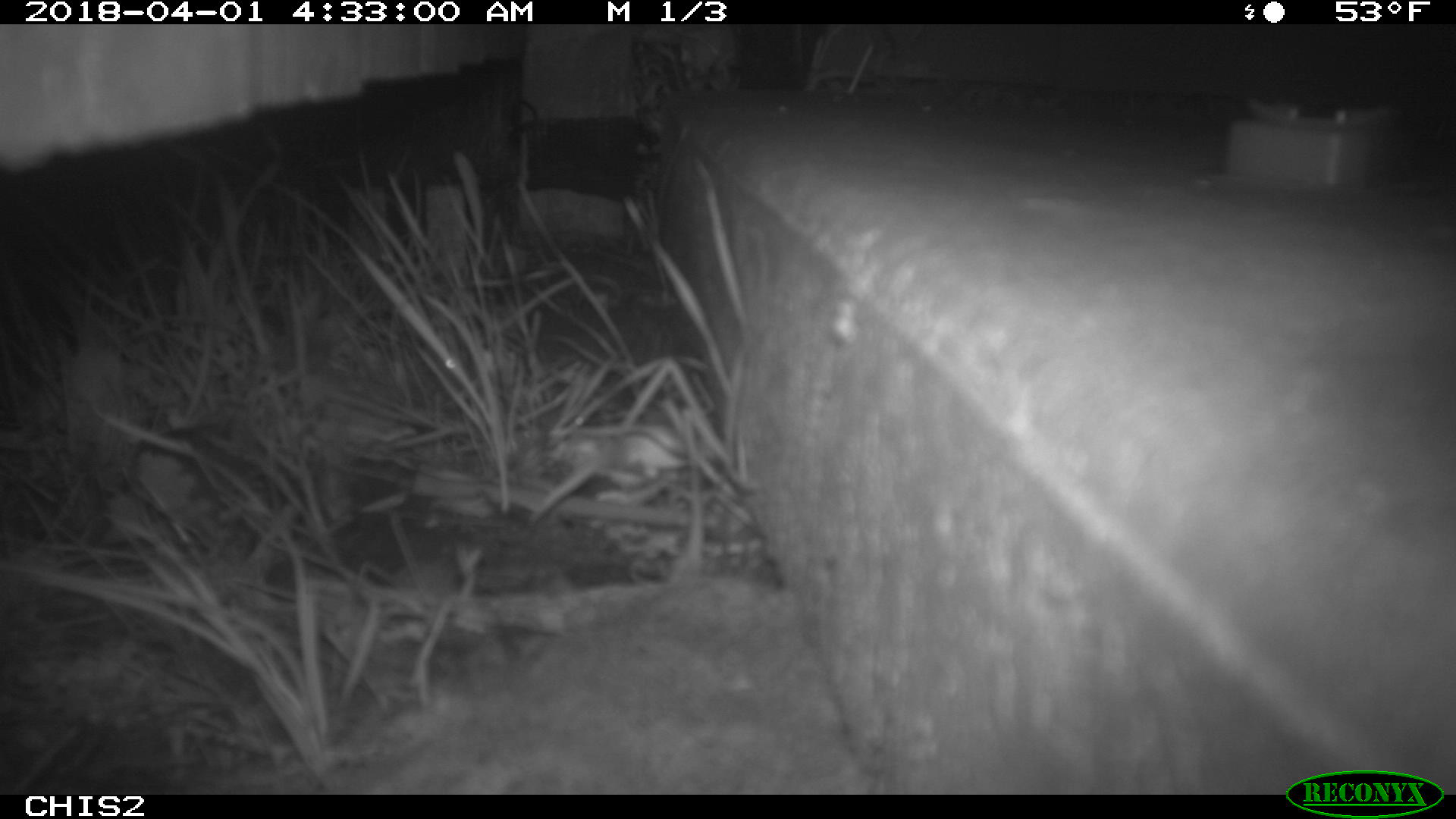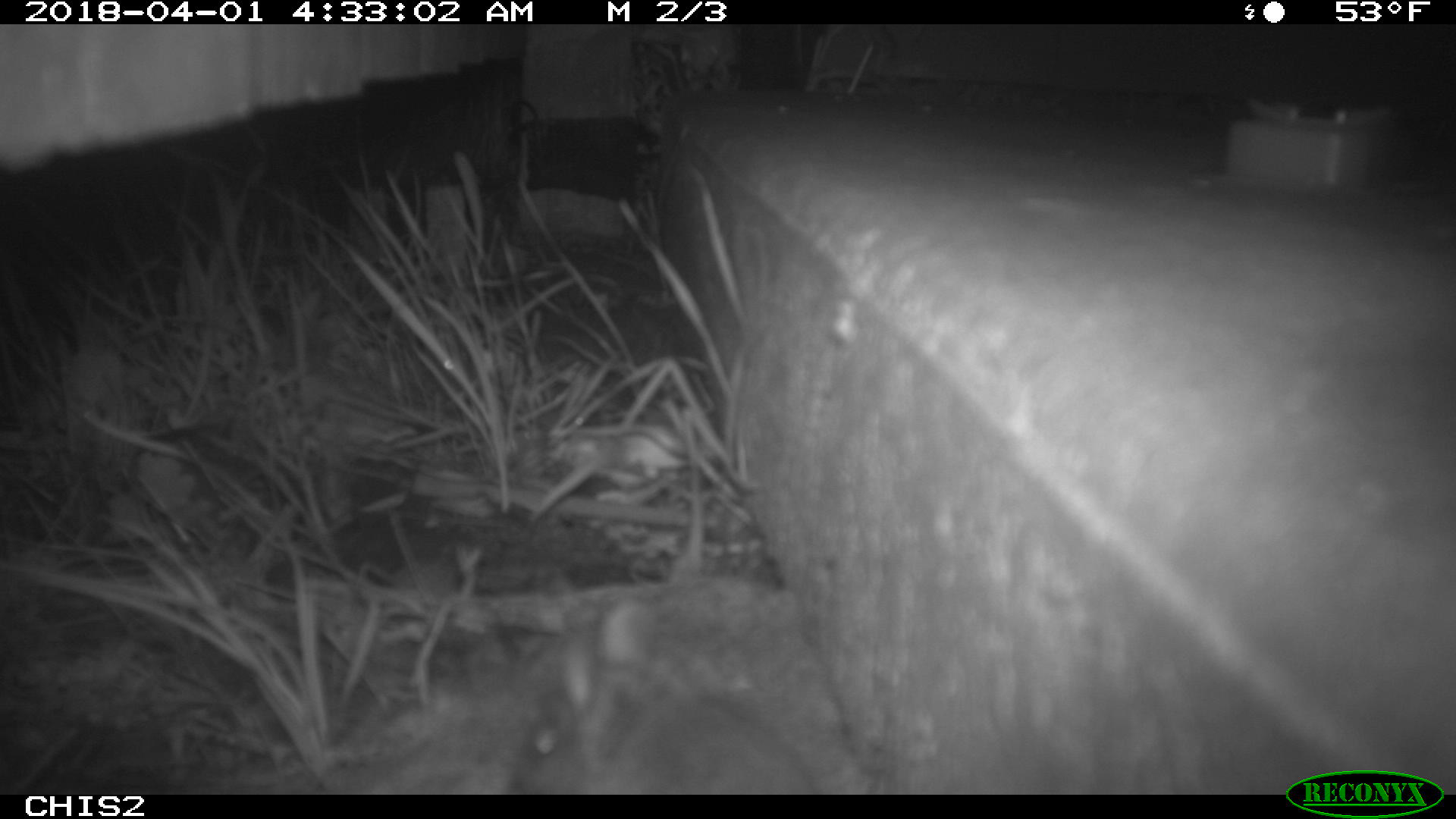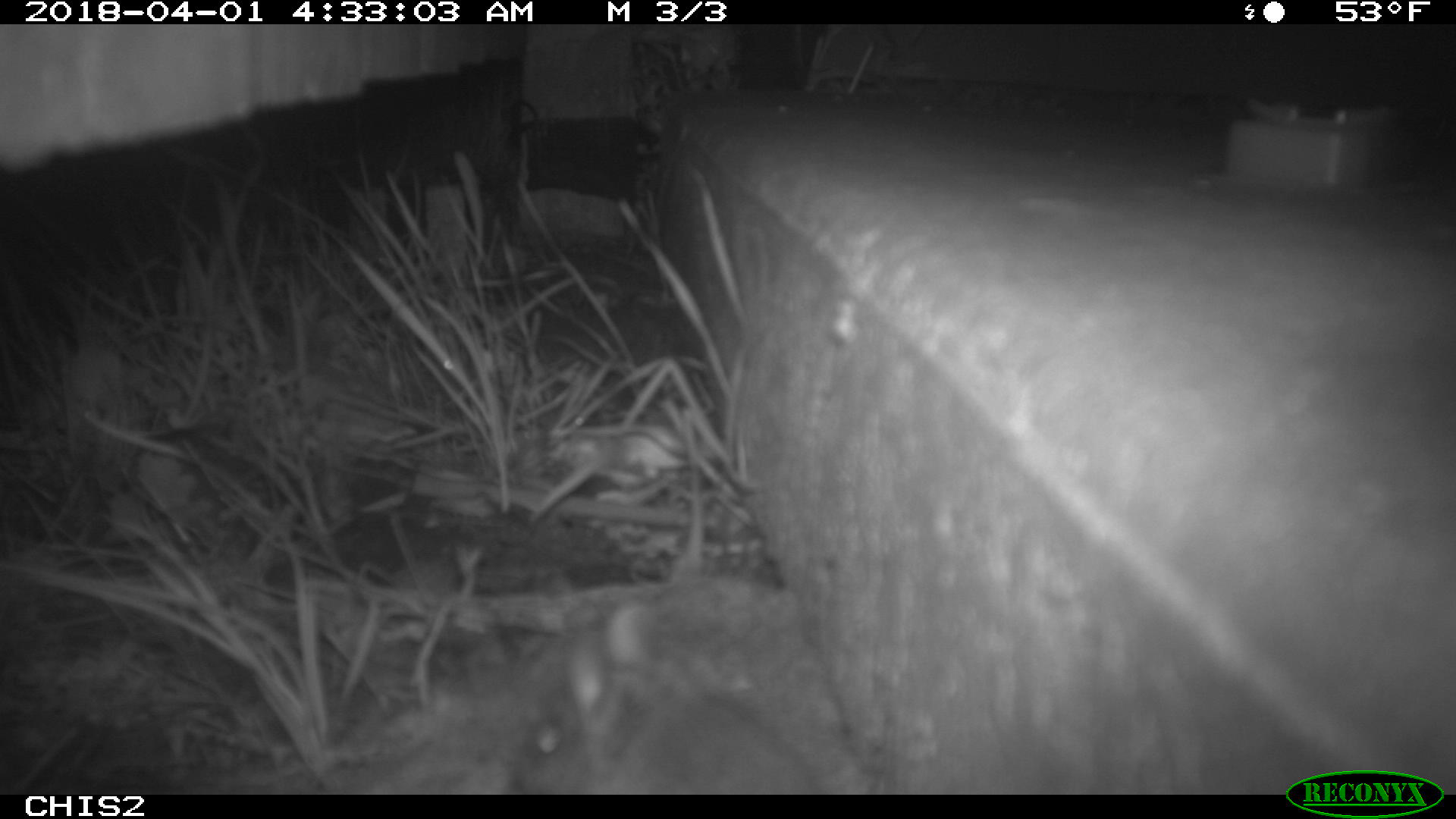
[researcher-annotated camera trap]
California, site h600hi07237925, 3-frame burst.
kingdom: Animalia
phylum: Chordata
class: Mammalia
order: Rodentia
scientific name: Rodentia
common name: rodent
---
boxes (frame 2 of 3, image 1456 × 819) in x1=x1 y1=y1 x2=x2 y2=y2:
rodent: x1=518 y1=597 x2=817 y2=794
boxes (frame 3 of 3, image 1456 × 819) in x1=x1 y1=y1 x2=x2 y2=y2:
rodent: x1=503 y1=602 x2=828 y2=793